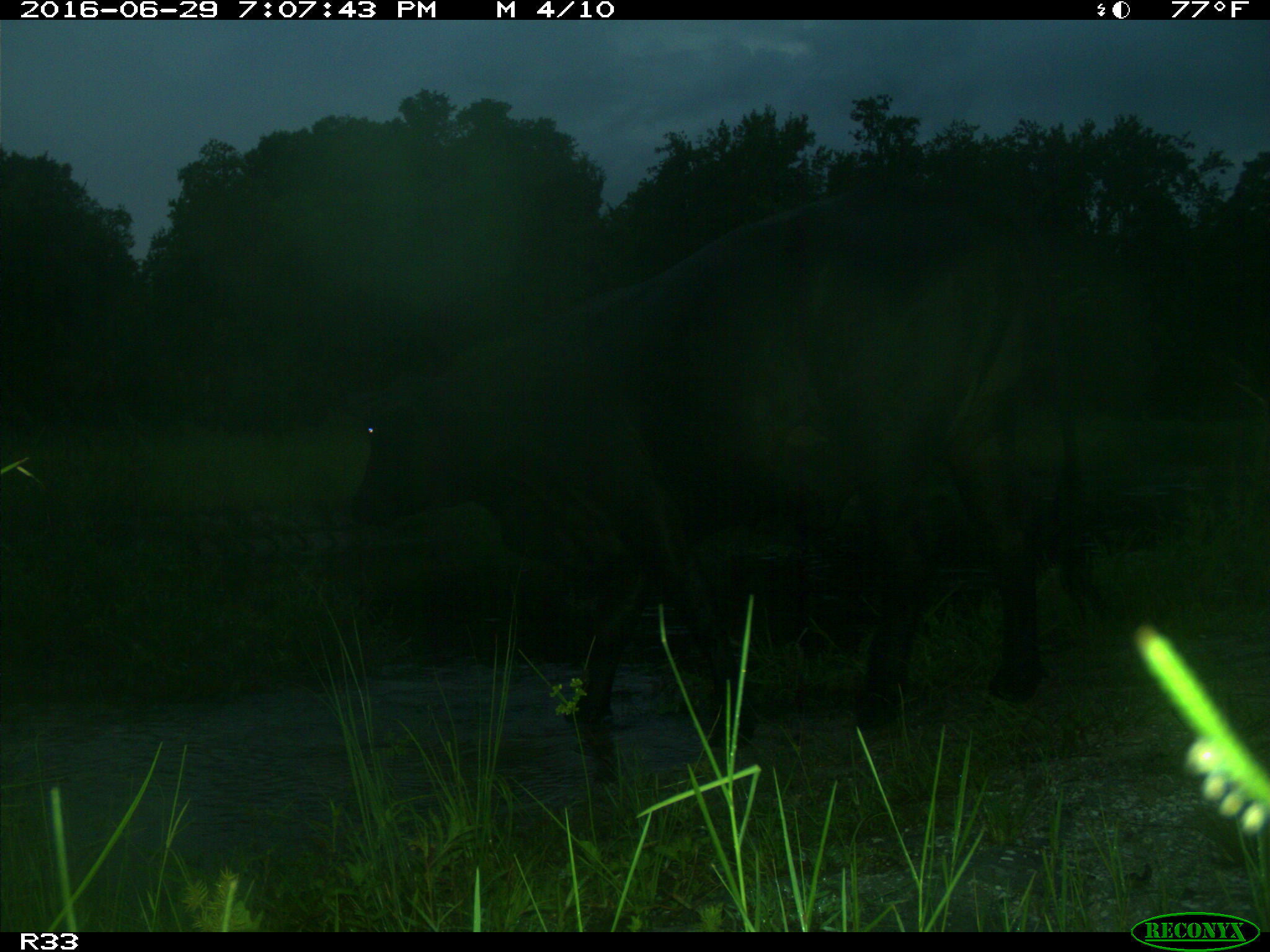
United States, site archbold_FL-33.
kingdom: Animalia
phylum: Chordata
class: Mammalia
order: Artiodactyla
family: Bovidae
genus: Bos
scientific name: Bos taurus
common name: domestic cow